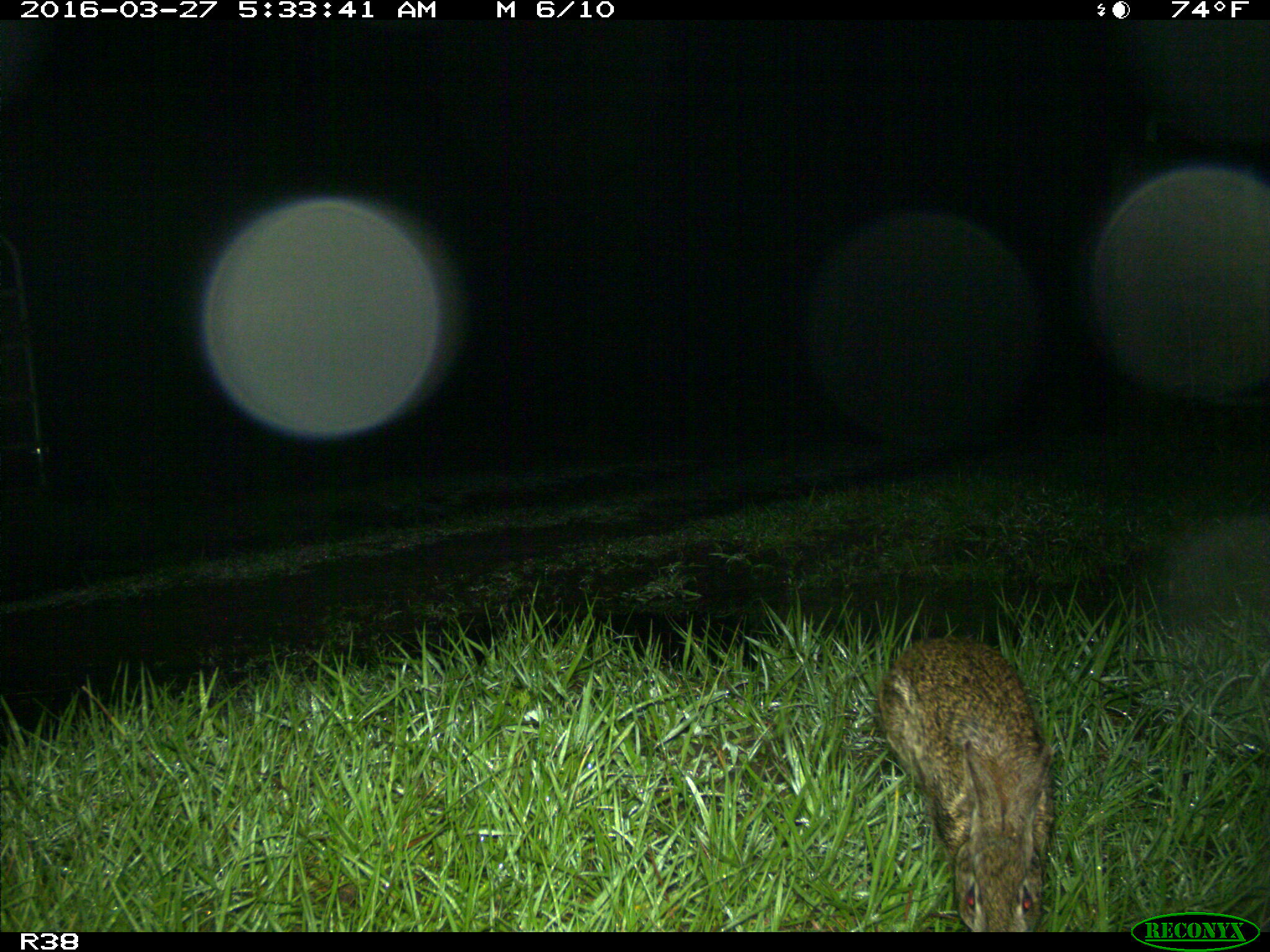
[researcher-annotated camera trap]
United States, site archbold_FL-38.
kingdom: Animalia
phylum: Chordata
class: Mammalia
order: Lagomorpha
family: Leporidae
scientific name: Leporidae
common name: rabbits and hares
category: unidentified rabbit